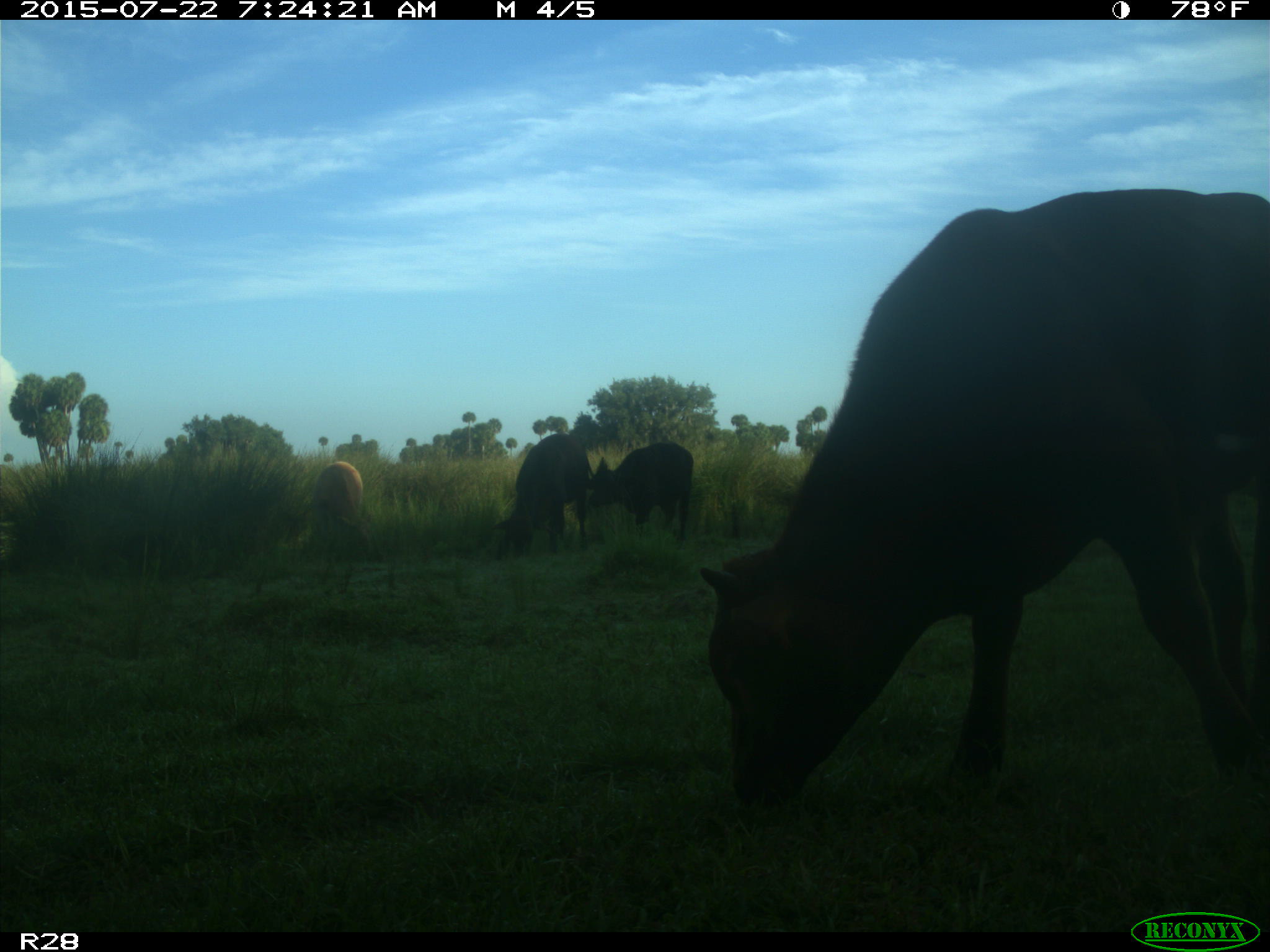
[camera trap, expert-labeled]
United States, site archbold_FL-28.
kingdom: Animalia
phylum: Chordata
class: Mammalia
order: Artiodactyla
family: Bovidae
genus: Bos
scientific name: Bos taurus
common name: domestic cow